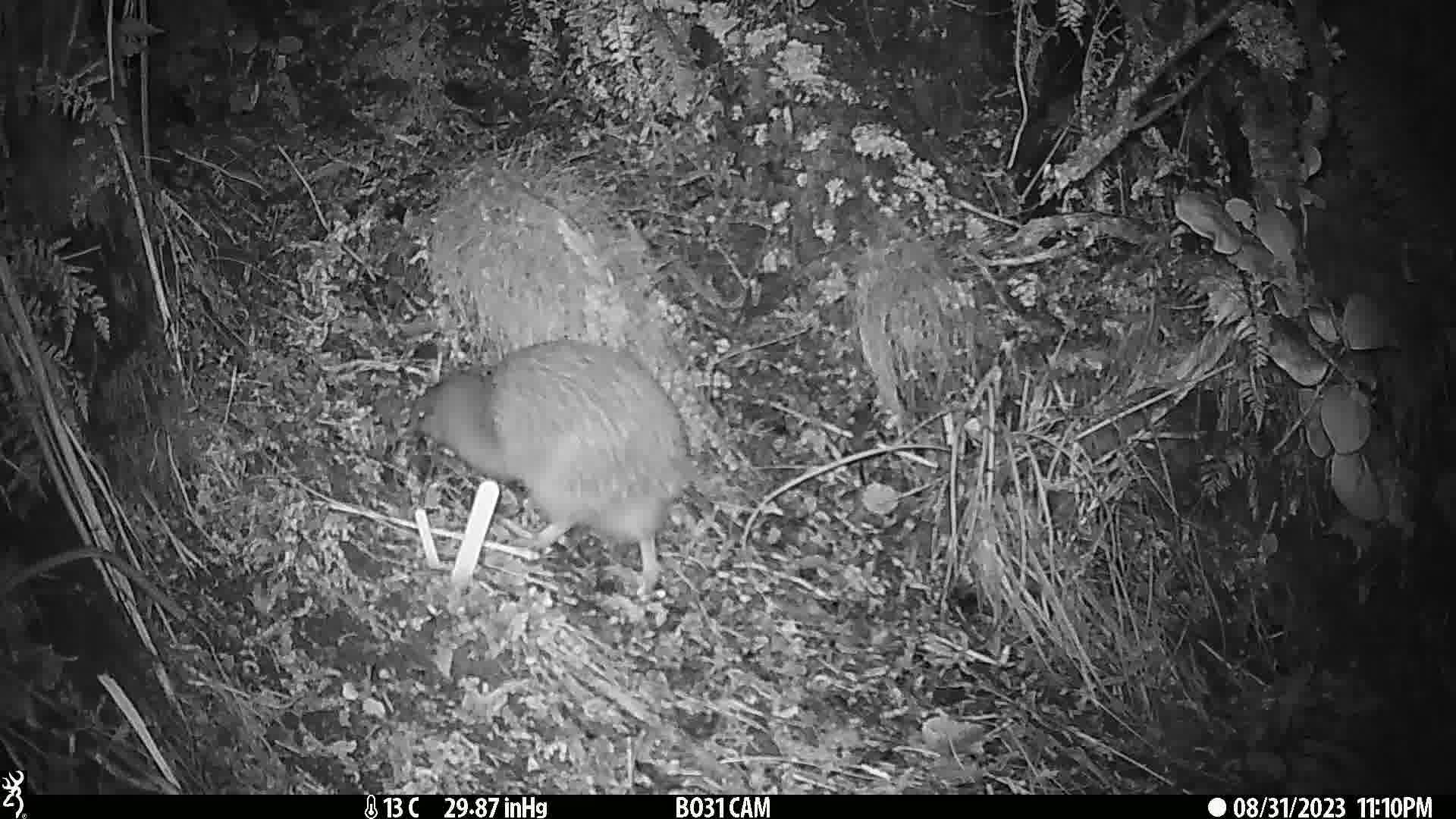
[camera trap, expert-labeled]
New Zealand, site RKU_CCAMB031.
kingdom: Animalia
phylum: Chordata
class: Aves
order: Apterygiformes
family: Apterygidae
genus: Apteryx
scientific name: Apteryx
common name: kiwi